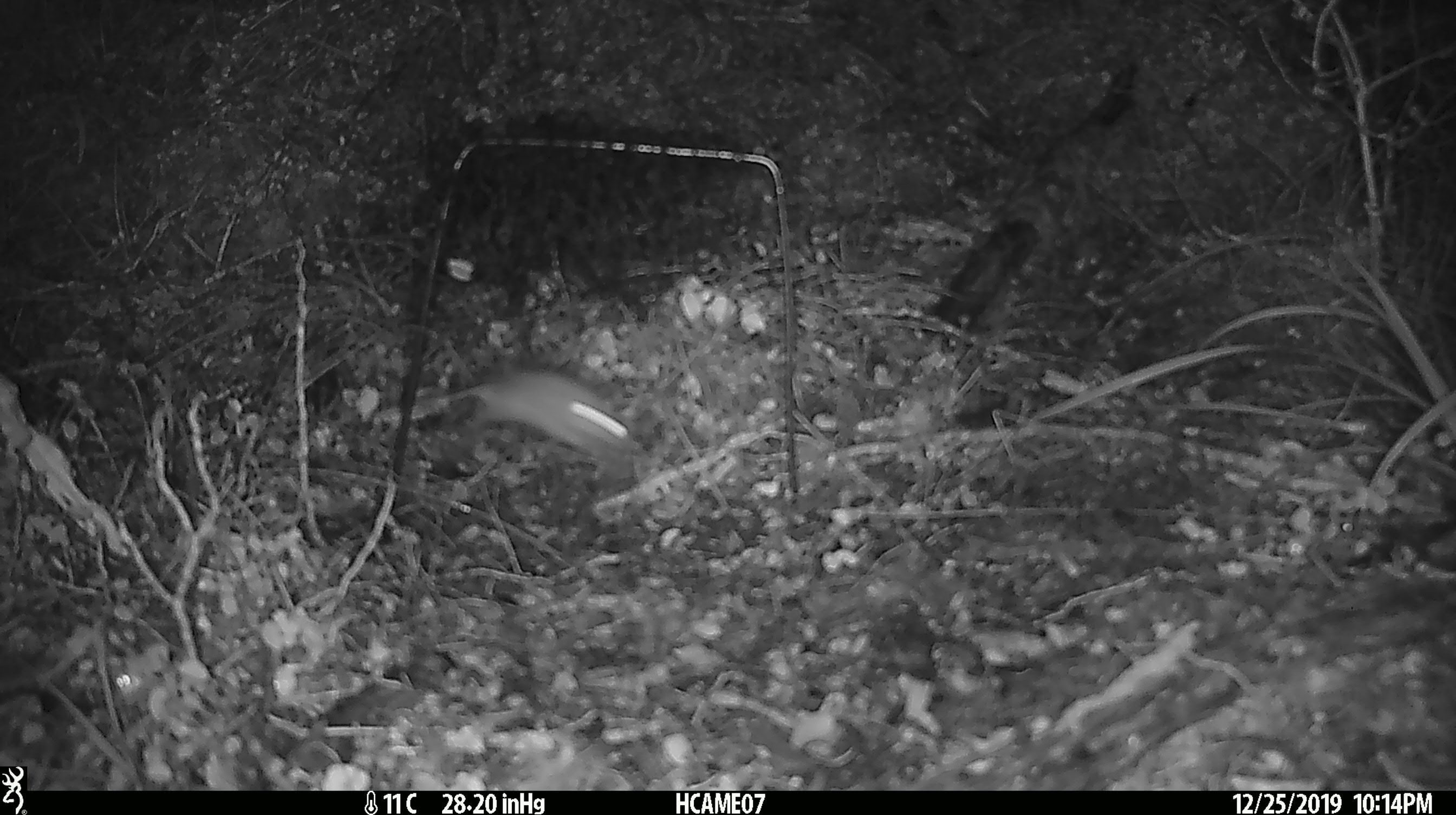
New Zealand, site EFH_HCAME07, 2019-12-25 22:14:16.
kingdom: Animalia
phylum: Chordata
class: Mammalia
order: Rodentia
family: Muridae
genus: Mus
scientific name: Mus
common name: mouse